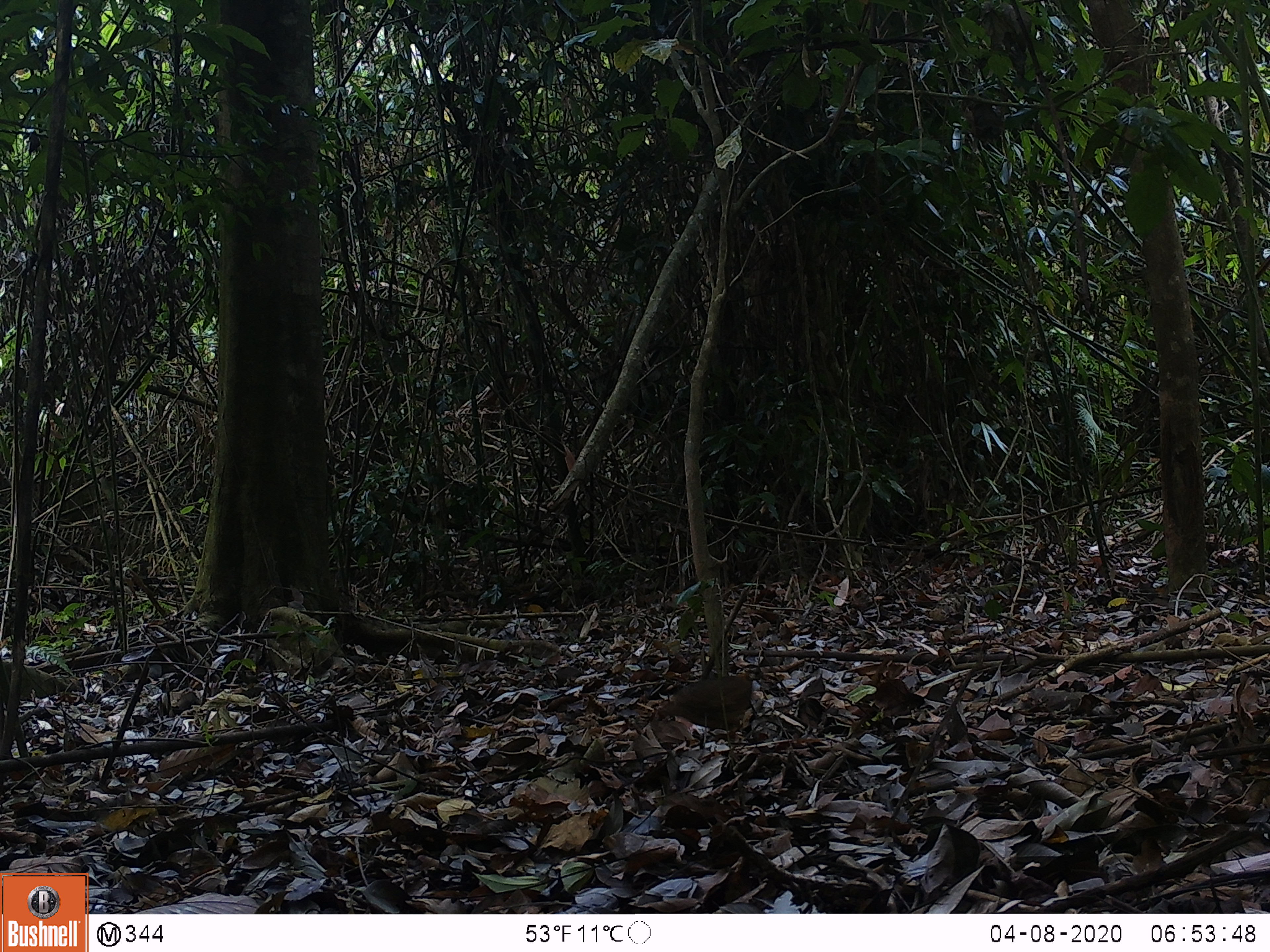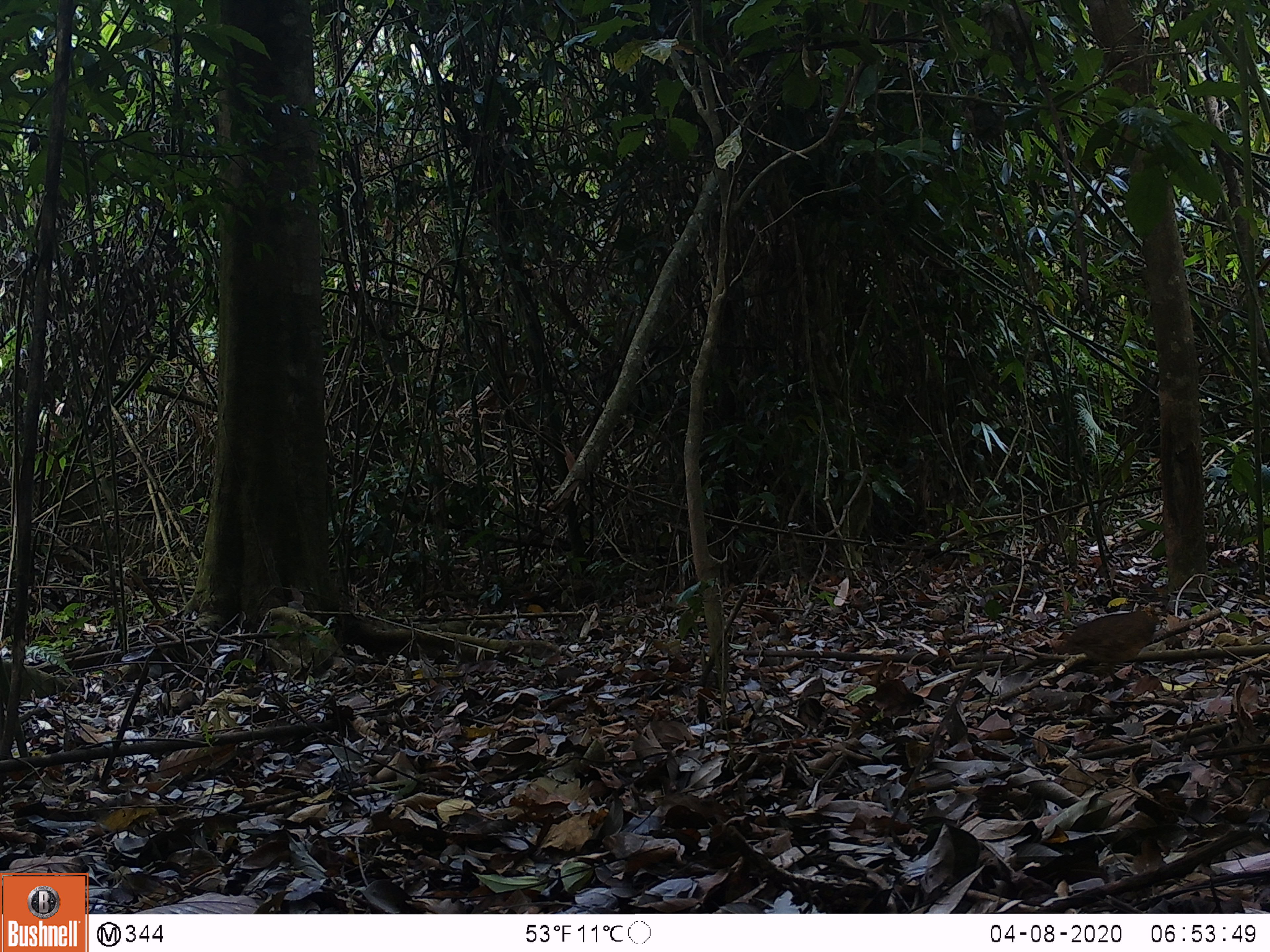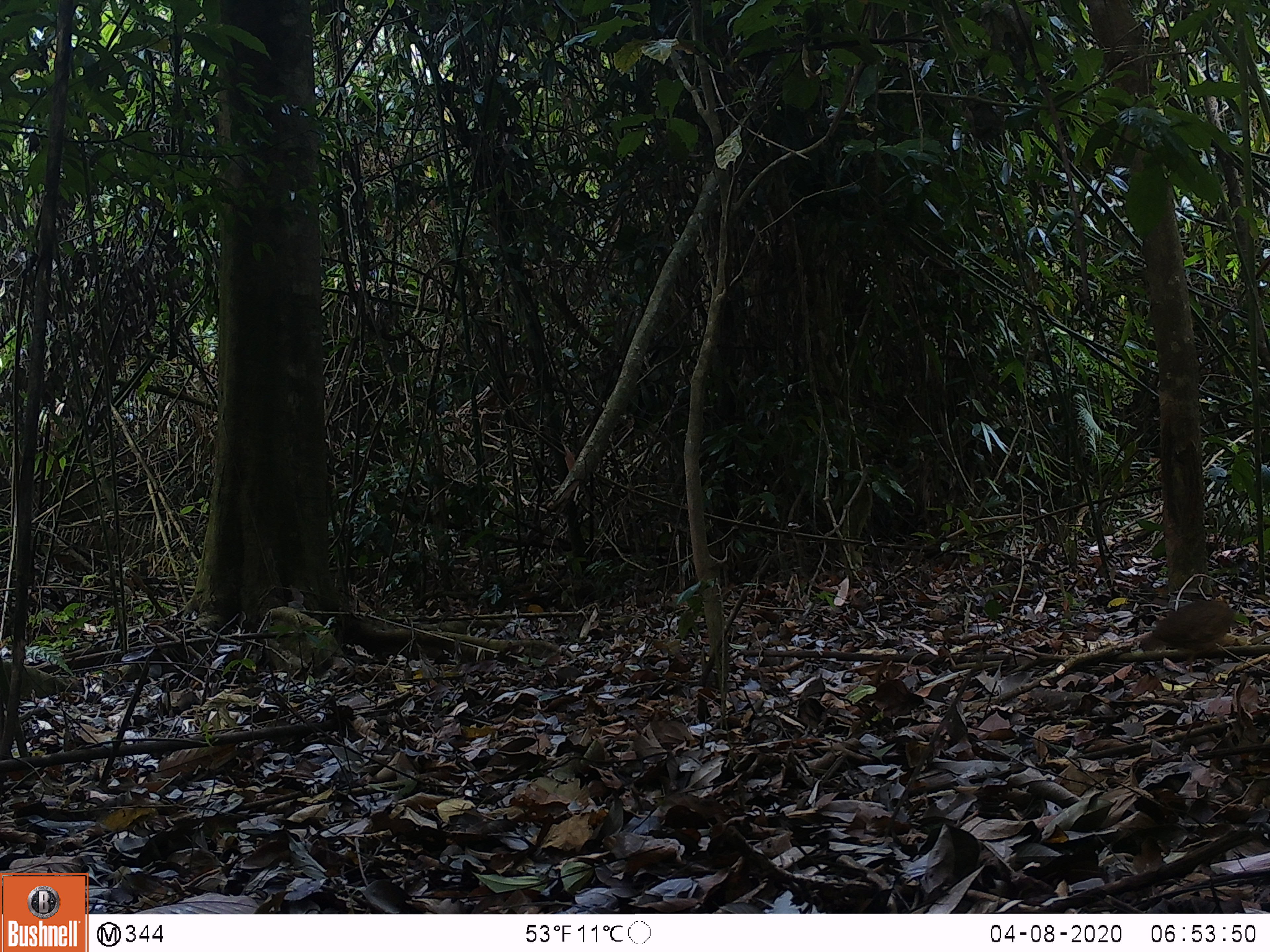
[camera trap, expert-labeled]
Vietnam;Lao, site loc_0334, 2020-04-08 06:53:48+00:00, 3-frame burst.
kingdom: Animalia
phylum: Chordata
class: Aves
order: Galliformes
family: Phasianidae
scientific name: Phasianidae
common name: partridge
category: unidentified partridge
Unidentified partridge (partridge) (Phasianidae). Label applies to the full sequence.